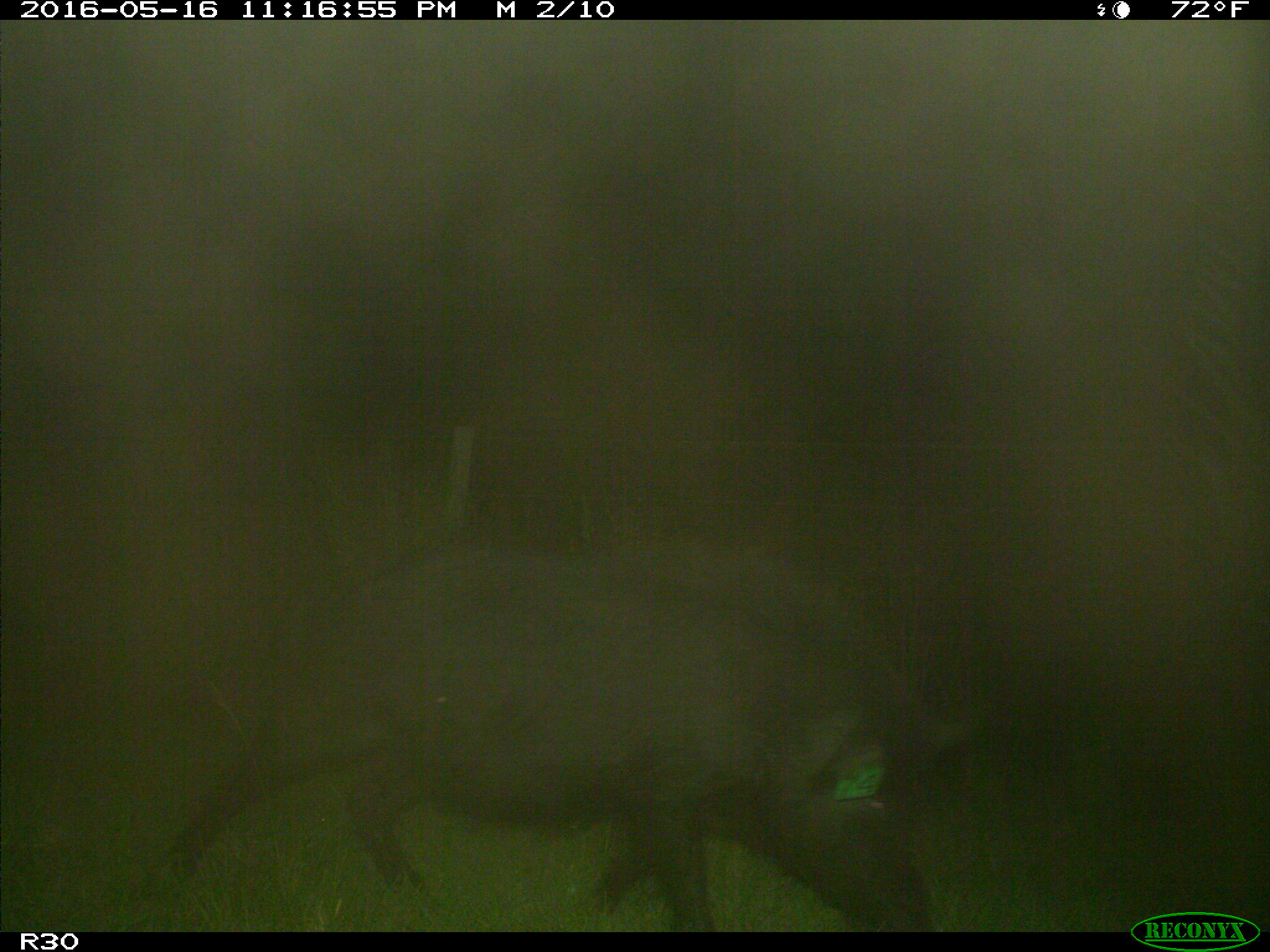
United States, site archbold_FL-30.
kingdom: Animalia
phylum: Chordata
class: Mammalia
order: Artiodactyla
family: Suidae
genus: Sus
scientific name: Sus scrofa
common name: wild boar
Sus scrofa (wild boar).